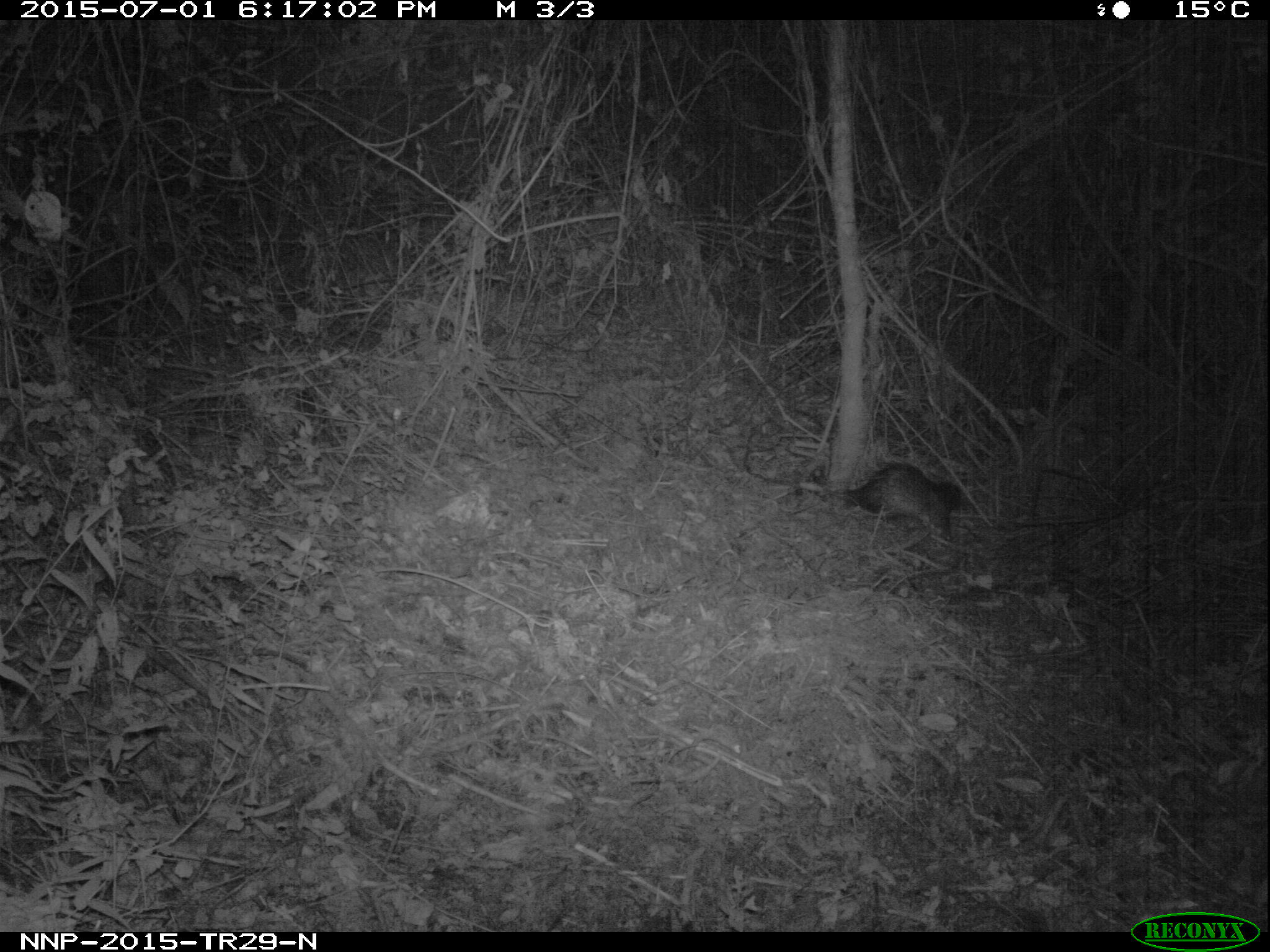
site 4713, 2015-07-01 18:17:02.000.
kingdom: Animalia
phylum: Chordata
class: Mammalia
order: Rodentia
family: Hystricidae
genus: Atherurus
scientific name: Atherurus africanus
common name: african brush-tailed porcupine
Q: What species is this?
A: Atherurus africanus (african brush-tailed porcupine).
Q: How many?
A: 1.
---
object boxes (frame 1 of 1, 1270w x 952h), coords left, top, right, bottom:
atherurus africanus: 792, 459, 967, 548